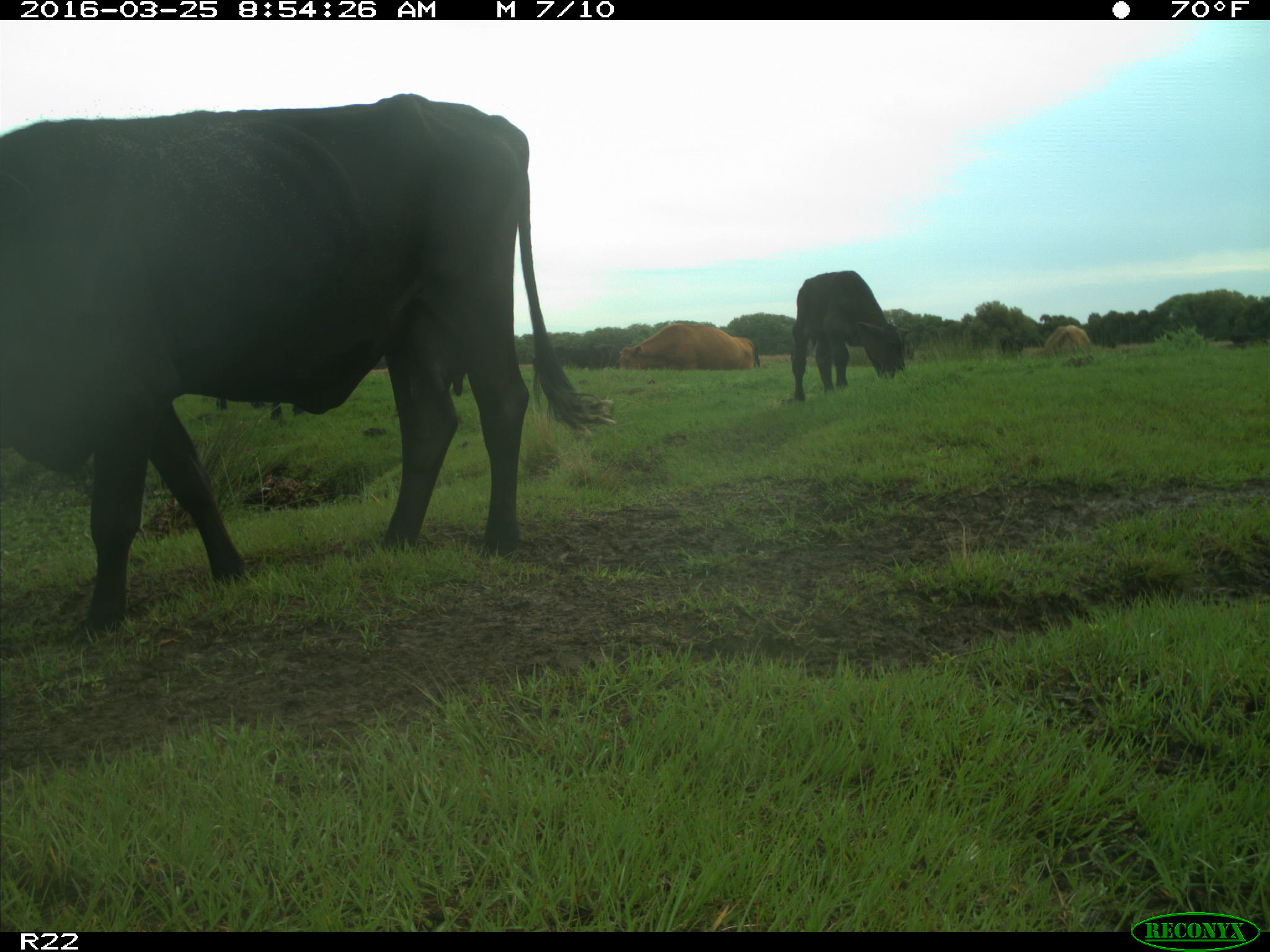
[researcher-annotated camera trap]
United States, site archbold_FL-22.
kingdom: Animalia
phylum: Chordata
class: Mammalia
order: Artiodactyla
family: Bovidae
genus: Bos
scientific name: Bos taurus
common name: domestic cow